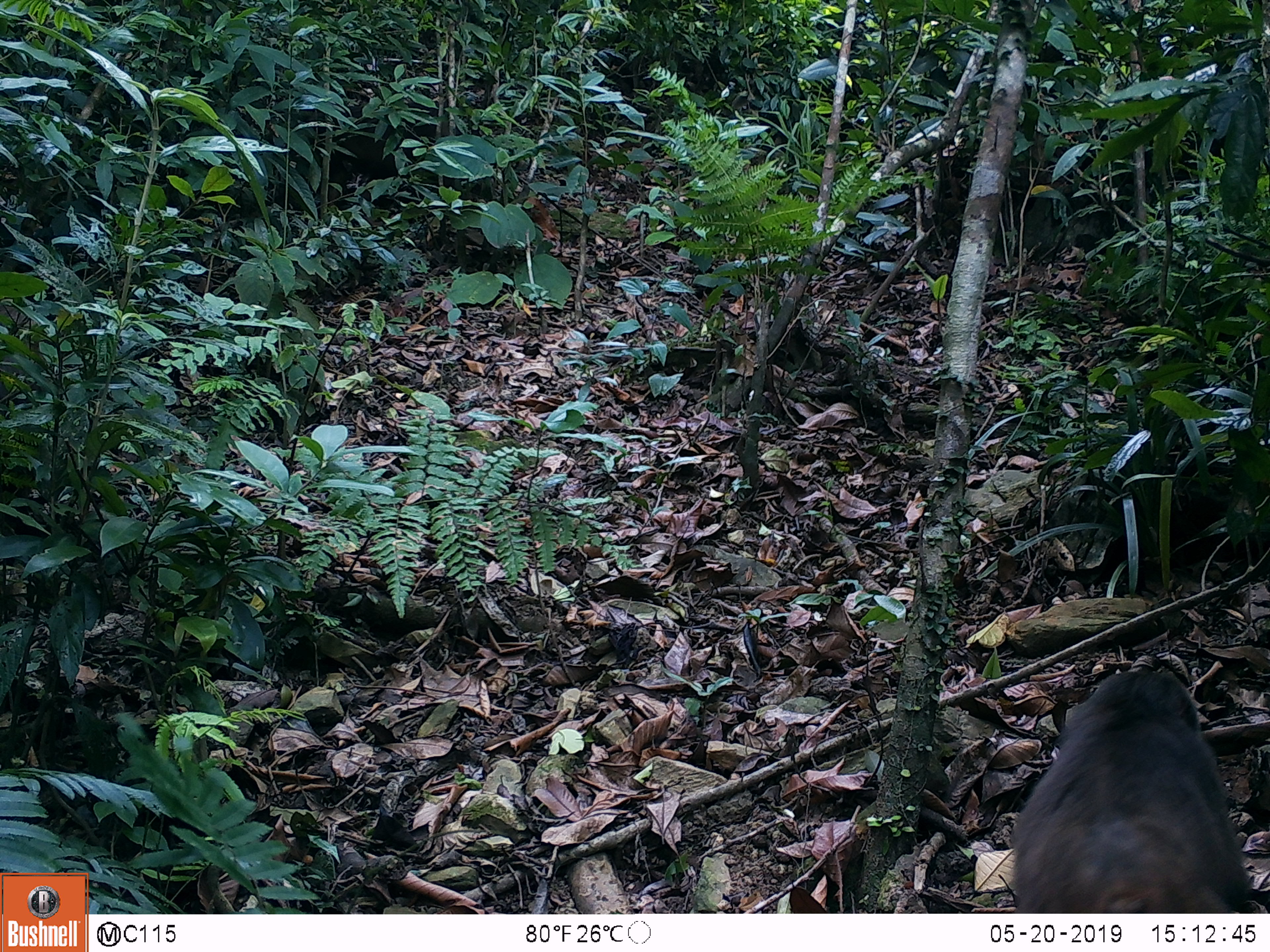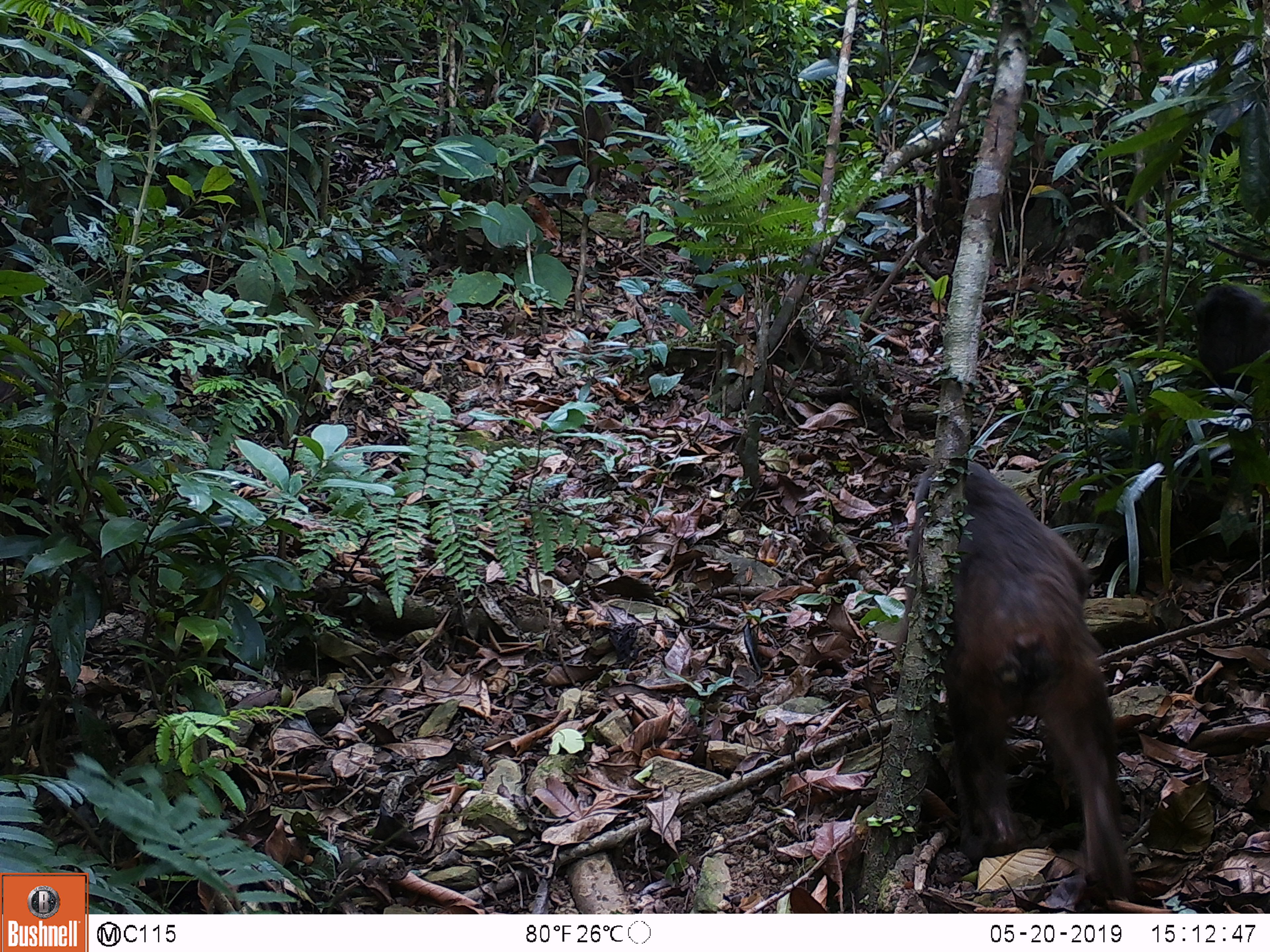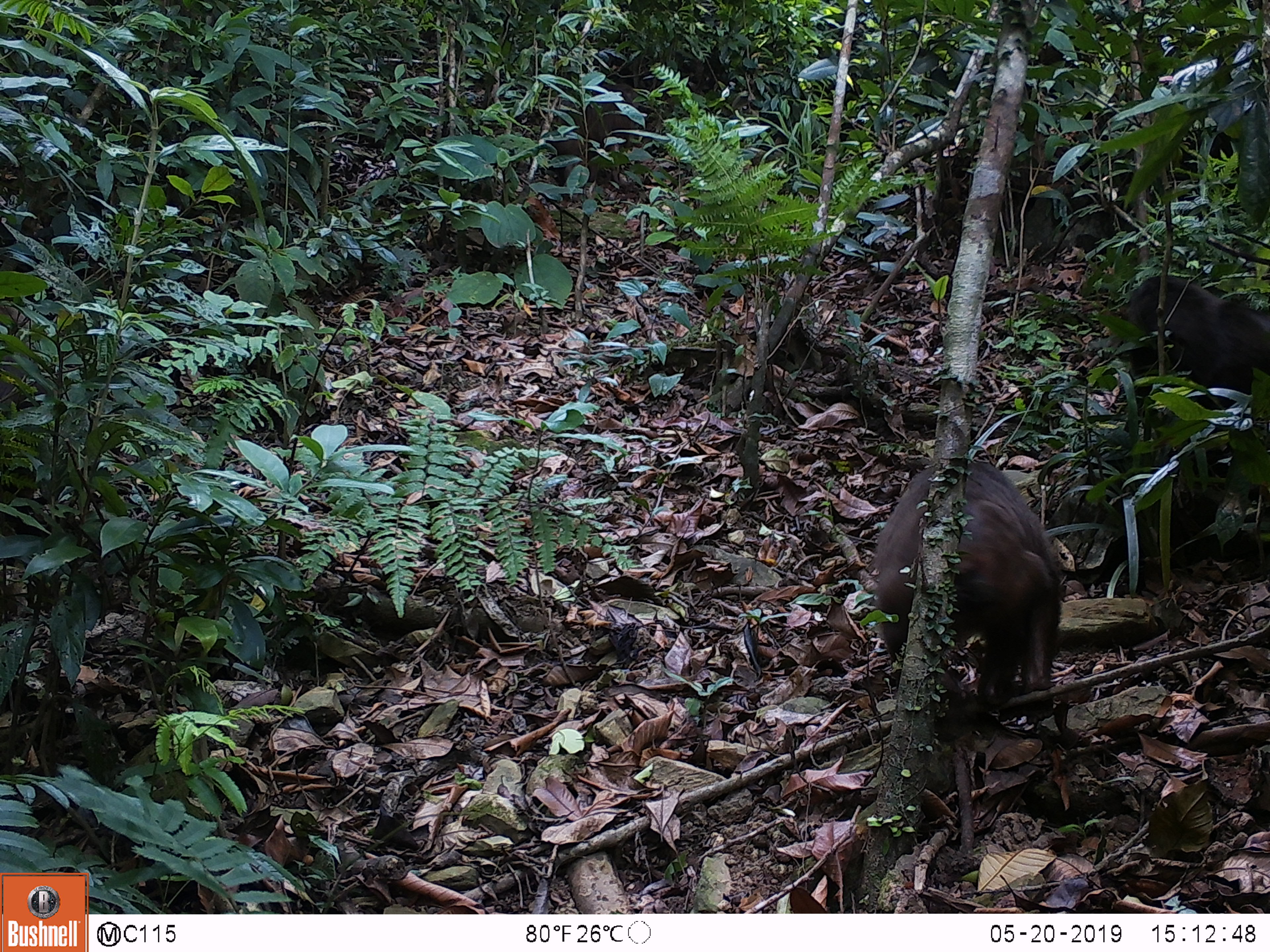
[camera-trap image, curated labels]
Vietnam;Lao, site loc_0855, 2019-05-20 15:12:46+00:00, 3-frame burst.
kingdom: Animalia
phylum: Chordata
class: Mammalia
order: Primates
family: Cercopithecidae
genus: Macaca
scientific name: Macaca arctoides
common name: stump-tailed macaque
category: stump tailed macaque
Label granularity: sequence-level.